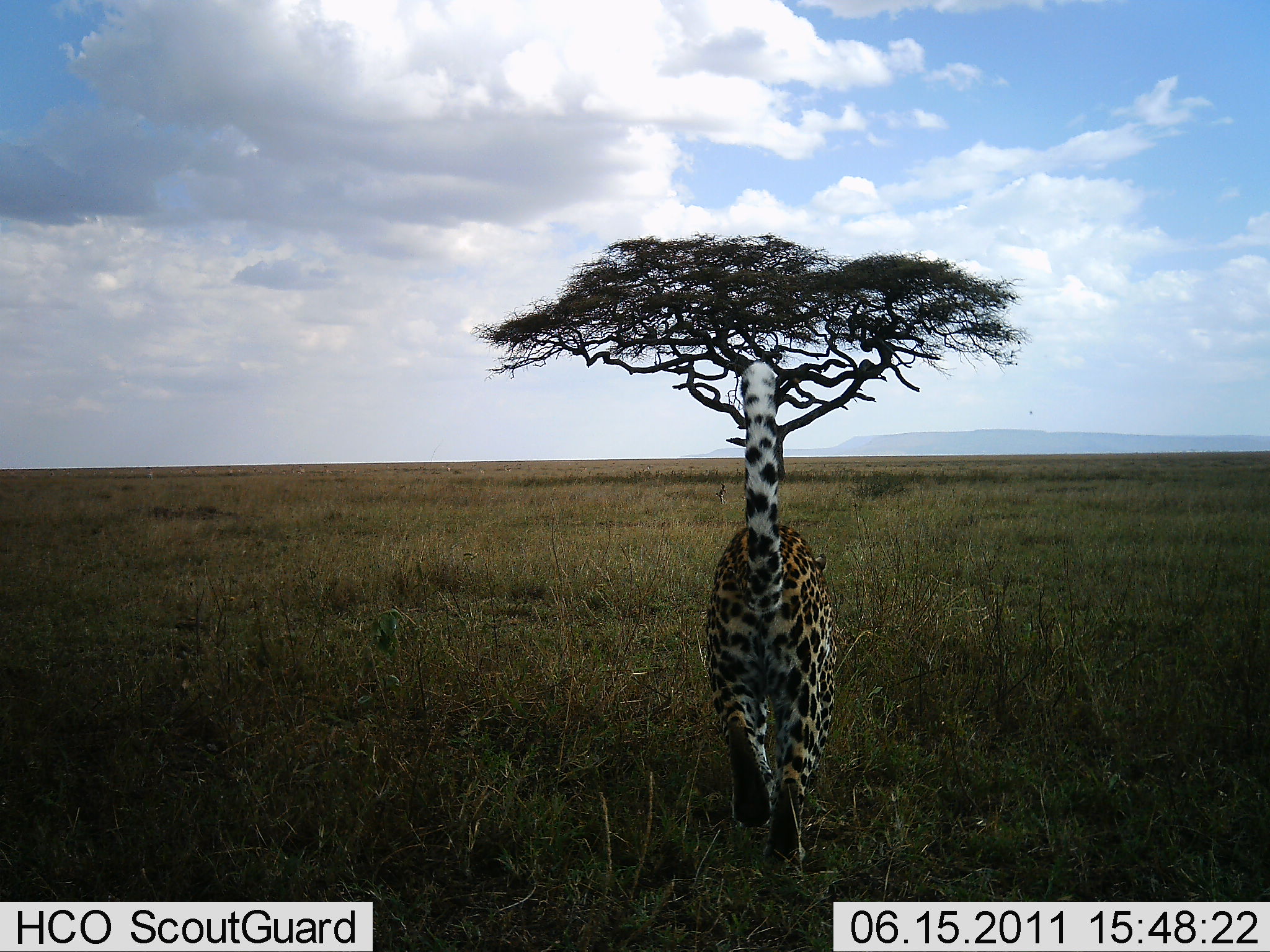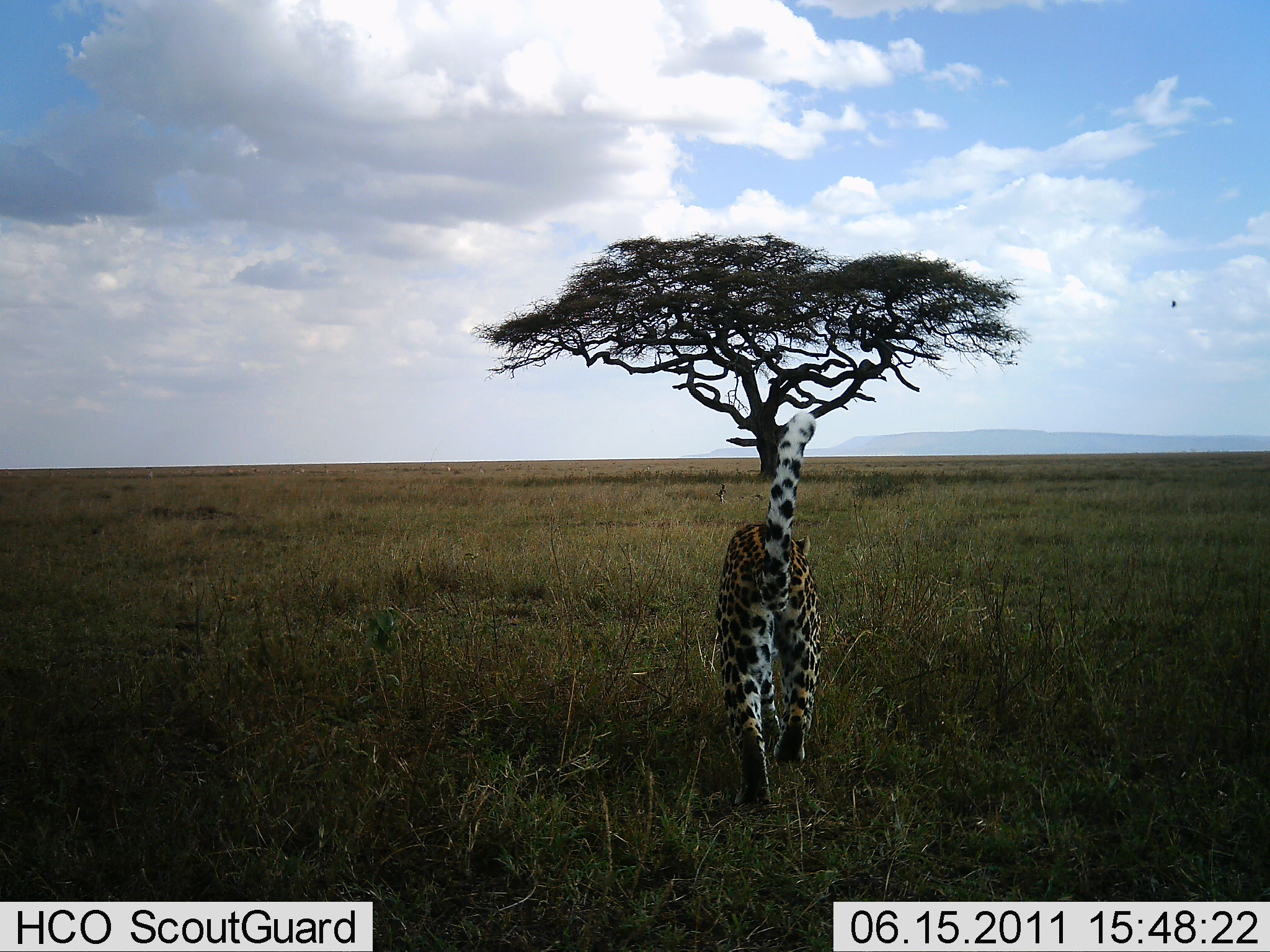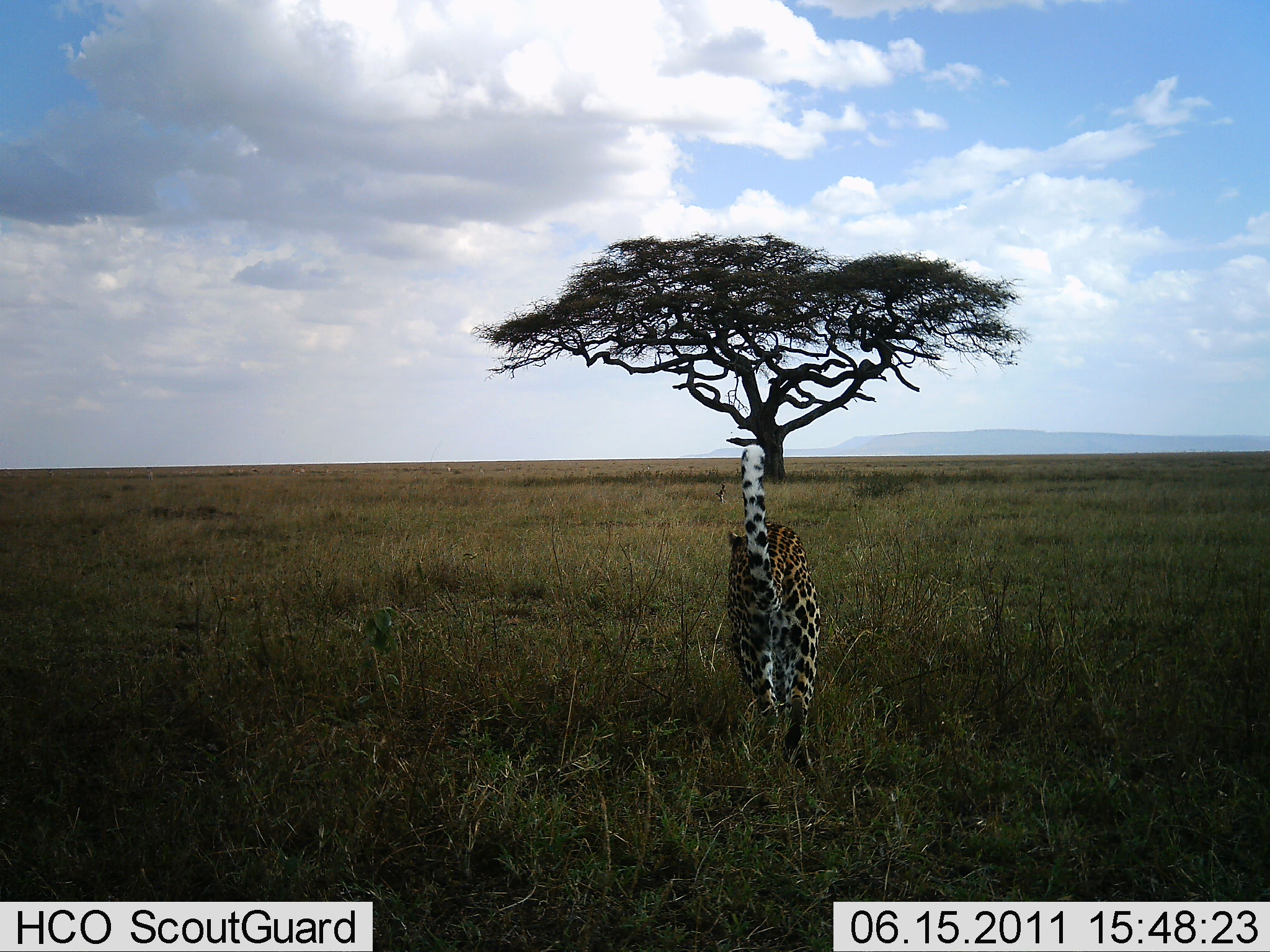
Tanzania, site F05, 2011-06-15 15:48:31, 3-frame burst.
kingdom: Animalia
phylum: Chordata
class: Mammalia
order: Carnivora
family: Felidae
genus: Panthera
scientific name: Panthera pardus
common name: leopard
Leopard (Panthera pardus), count 1. Behavior (volunteer vote fractions): standing 0%, resting 0%, moving 100%, interacting 0%. Young present (vote fraction): 0%. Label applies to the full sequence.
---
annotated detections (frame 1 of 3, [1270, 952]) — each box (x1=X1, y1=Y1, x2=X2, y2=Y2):
animal: (x1=704, y1=360, x2=856, y2=877)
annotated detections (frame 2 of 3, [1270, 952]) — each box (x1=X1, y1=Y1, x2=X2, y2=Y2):
animal: (x1=715, y1=412, x2=821, y2=811)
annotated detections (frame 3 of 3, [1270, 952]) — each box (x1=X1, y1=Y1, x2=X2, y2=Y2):
animal: (x1=724, y1=445, x2=820, y2=769)